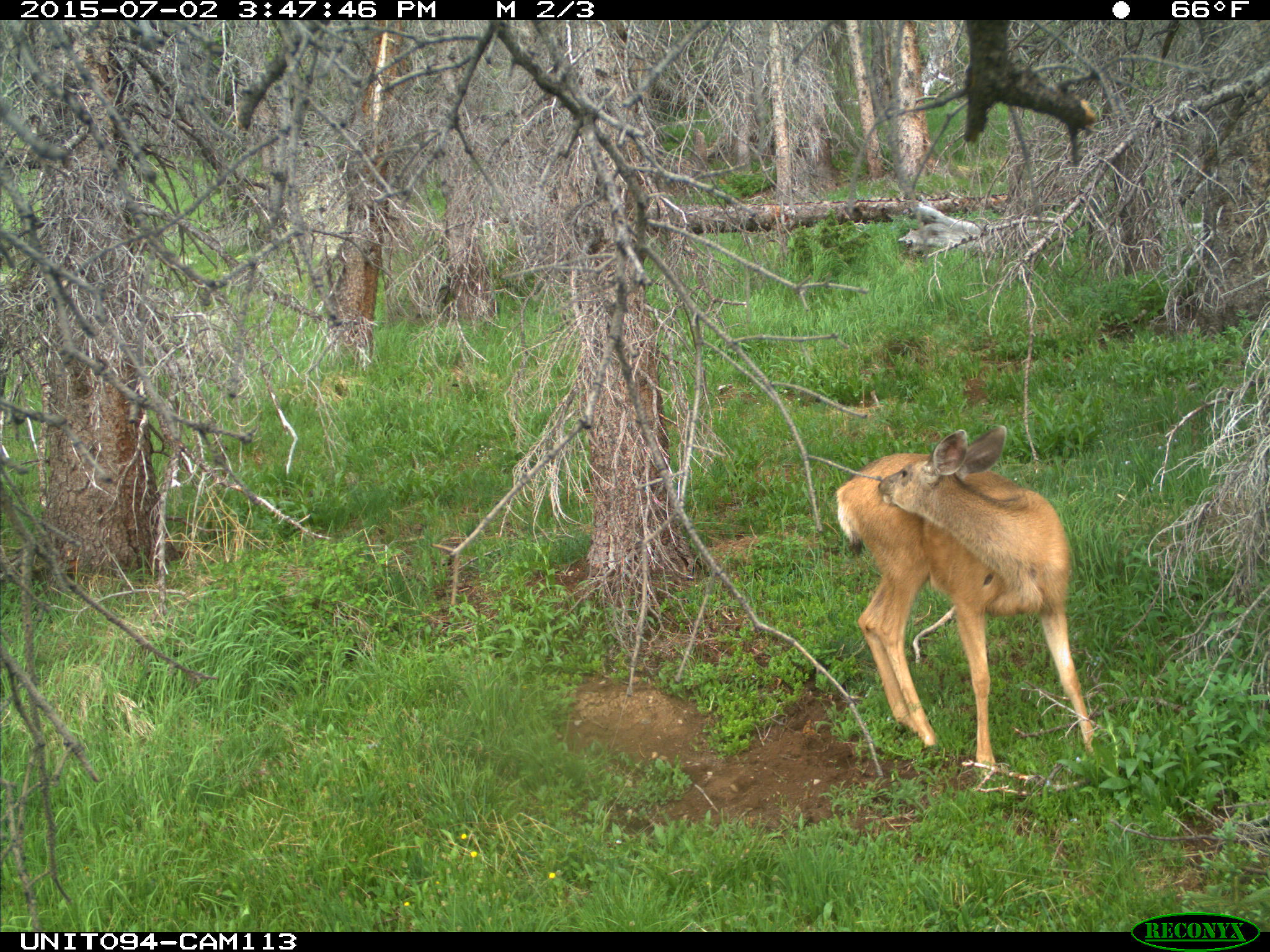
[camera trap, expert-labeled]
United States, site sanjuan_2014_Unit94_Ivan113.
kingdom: Animalia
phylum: Chordata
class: Mammalia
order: Artiodactyla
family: Cervidae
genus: Odocoileus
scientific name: Odocoileus hemionus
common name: mule deer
Odocoileus hemionus (mule deer).